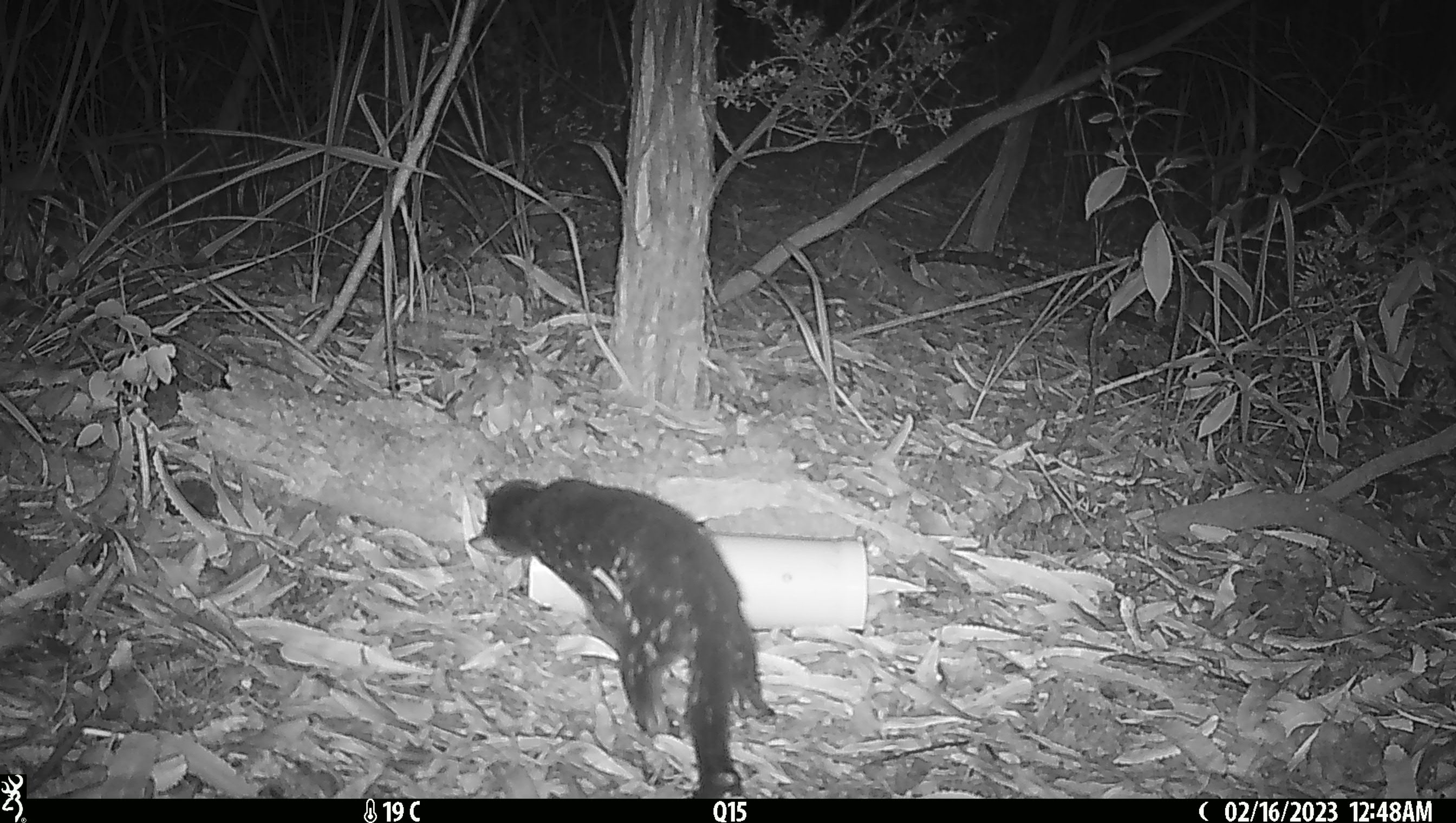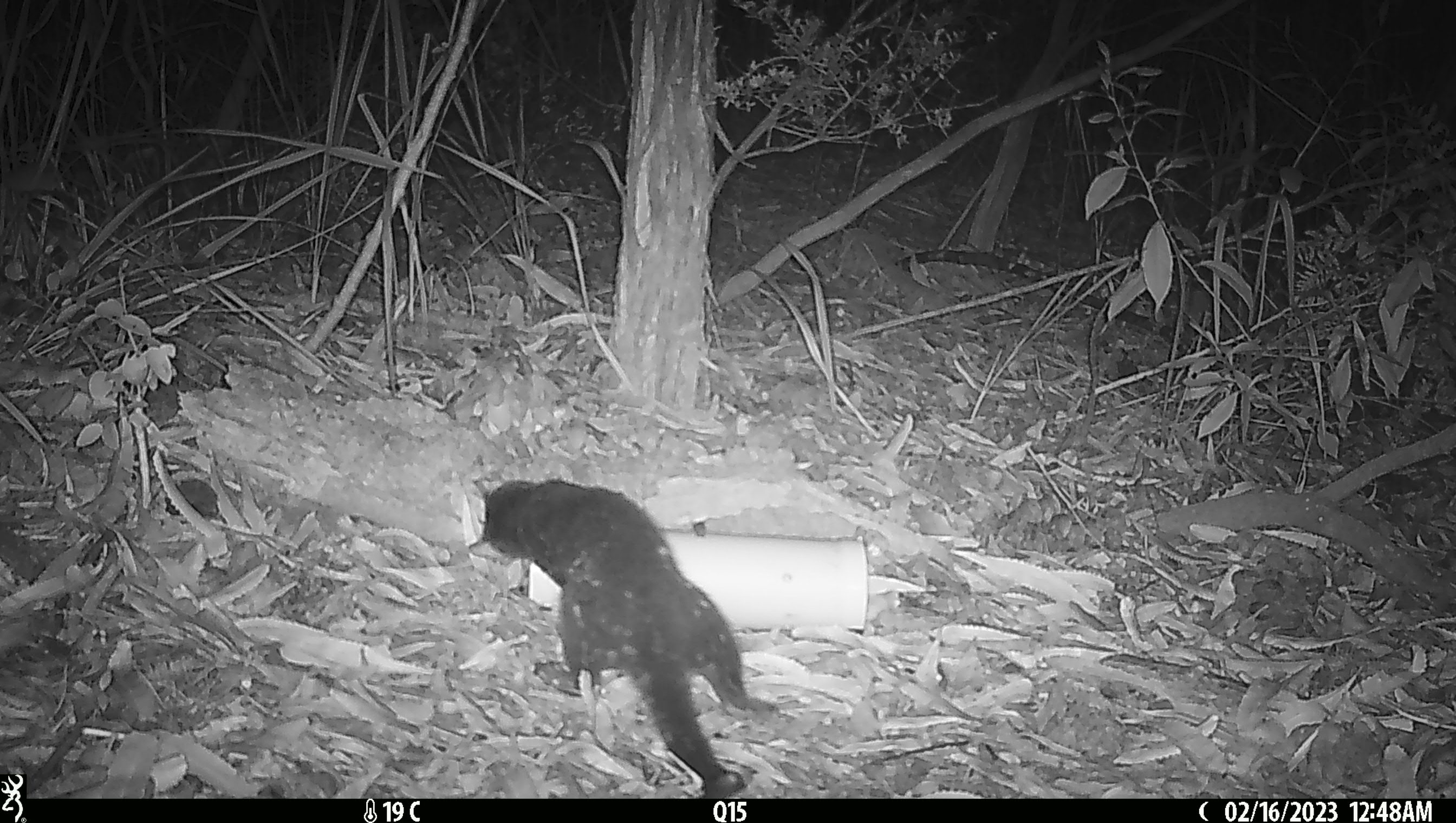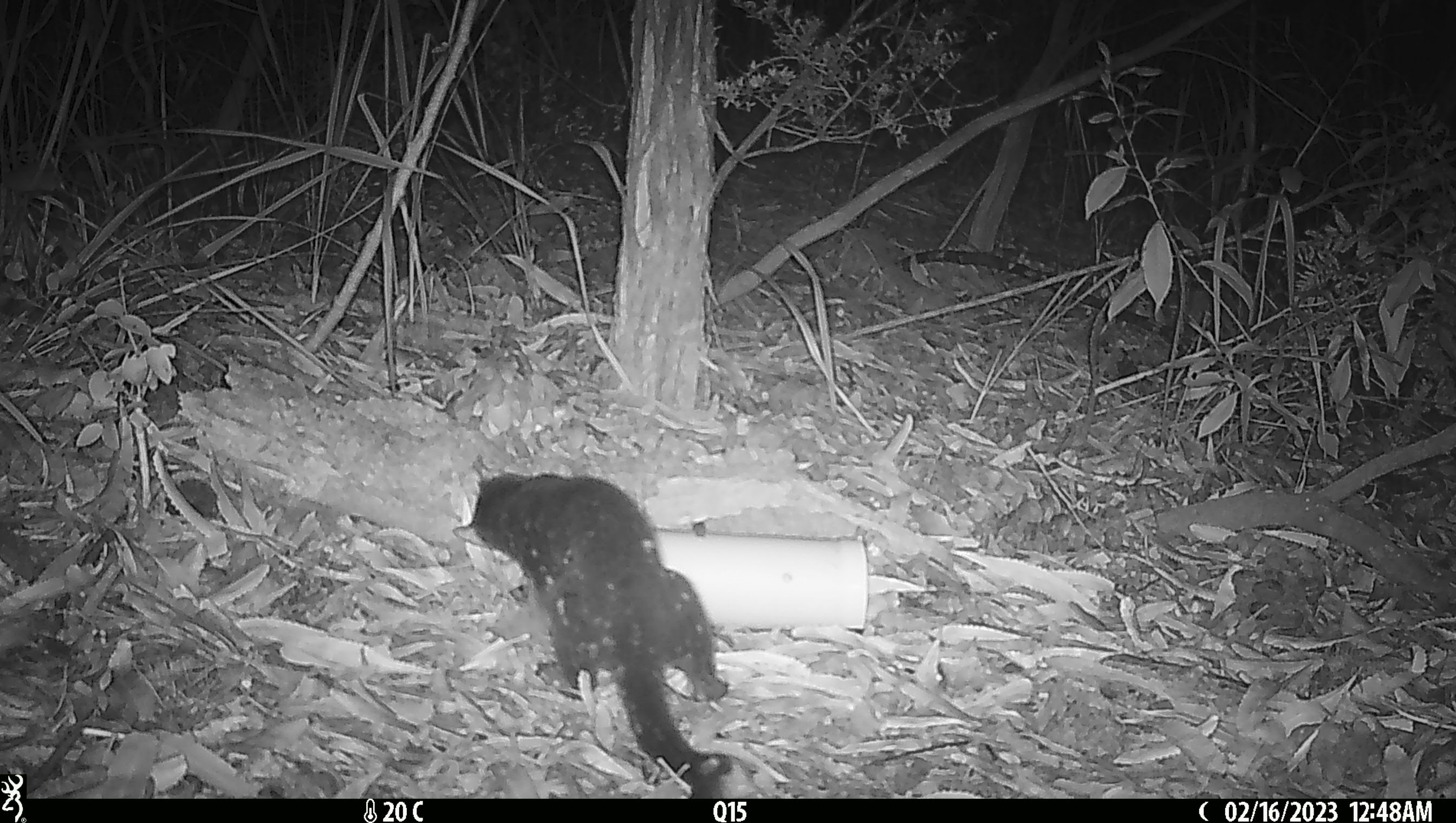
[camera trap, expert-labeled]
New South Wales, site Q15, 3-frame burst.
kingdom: Animalia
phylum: Chordata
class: Mammalia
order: Dasyuromorphia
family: Dasyuridae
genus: Dasyurus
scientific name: Dasyurus maculatus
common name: spotted-tailed quoll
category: quoll